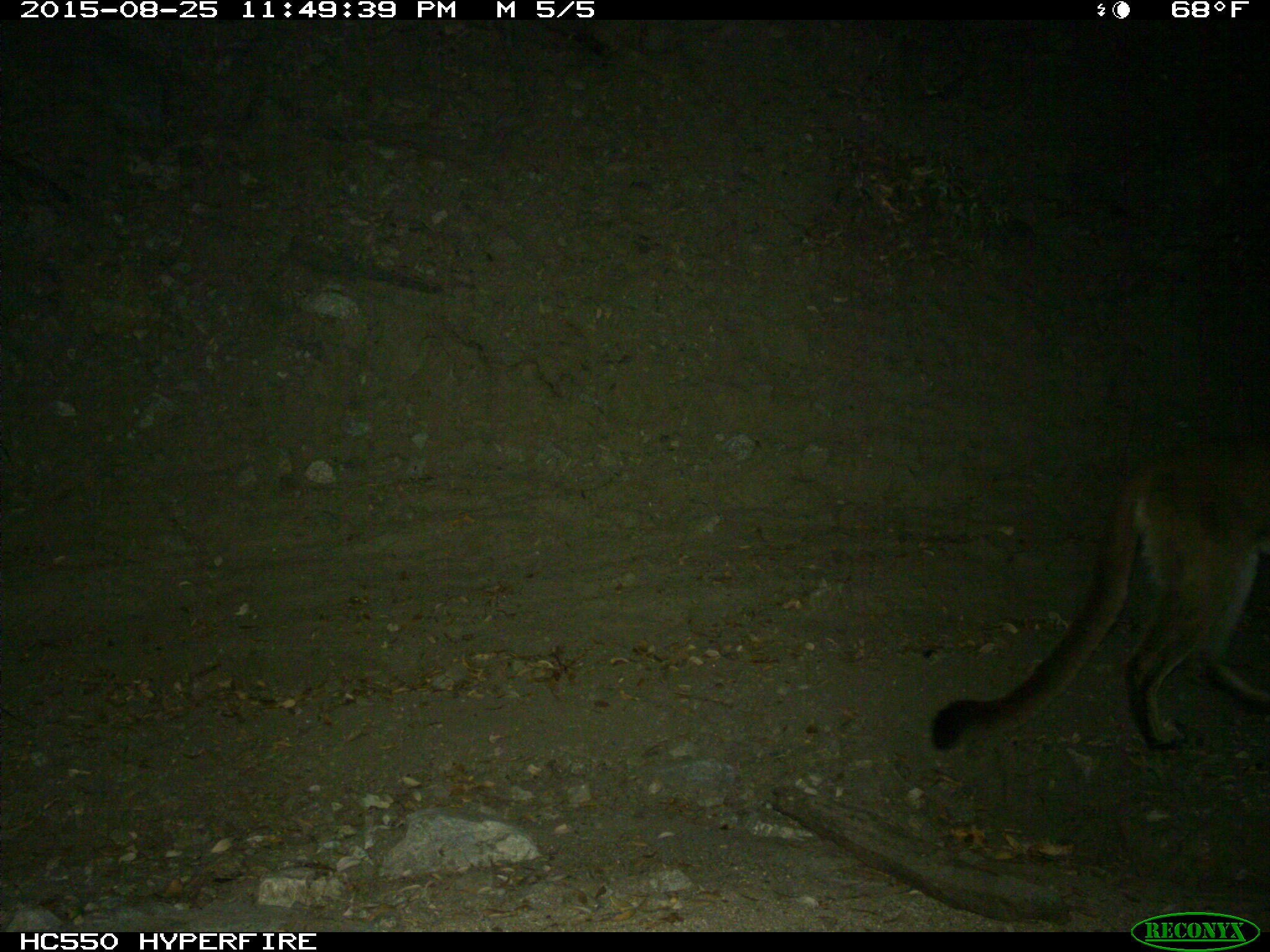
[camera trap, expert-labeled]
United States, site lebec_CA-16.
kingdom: Animalia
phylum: Chordata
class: Mammalia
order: Carnivora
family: Felidae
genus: Puma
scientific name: Puma concolor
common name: mountain lion